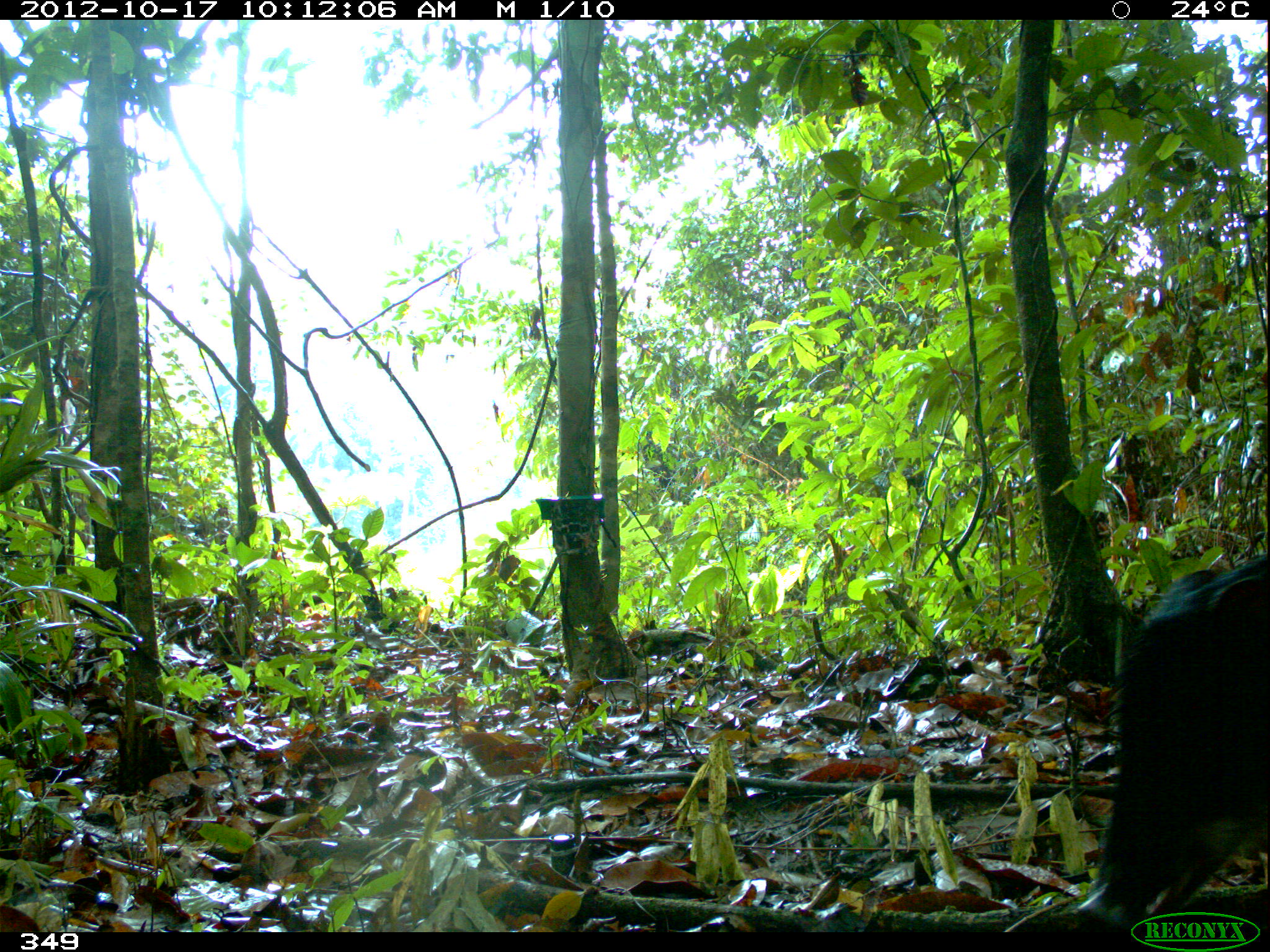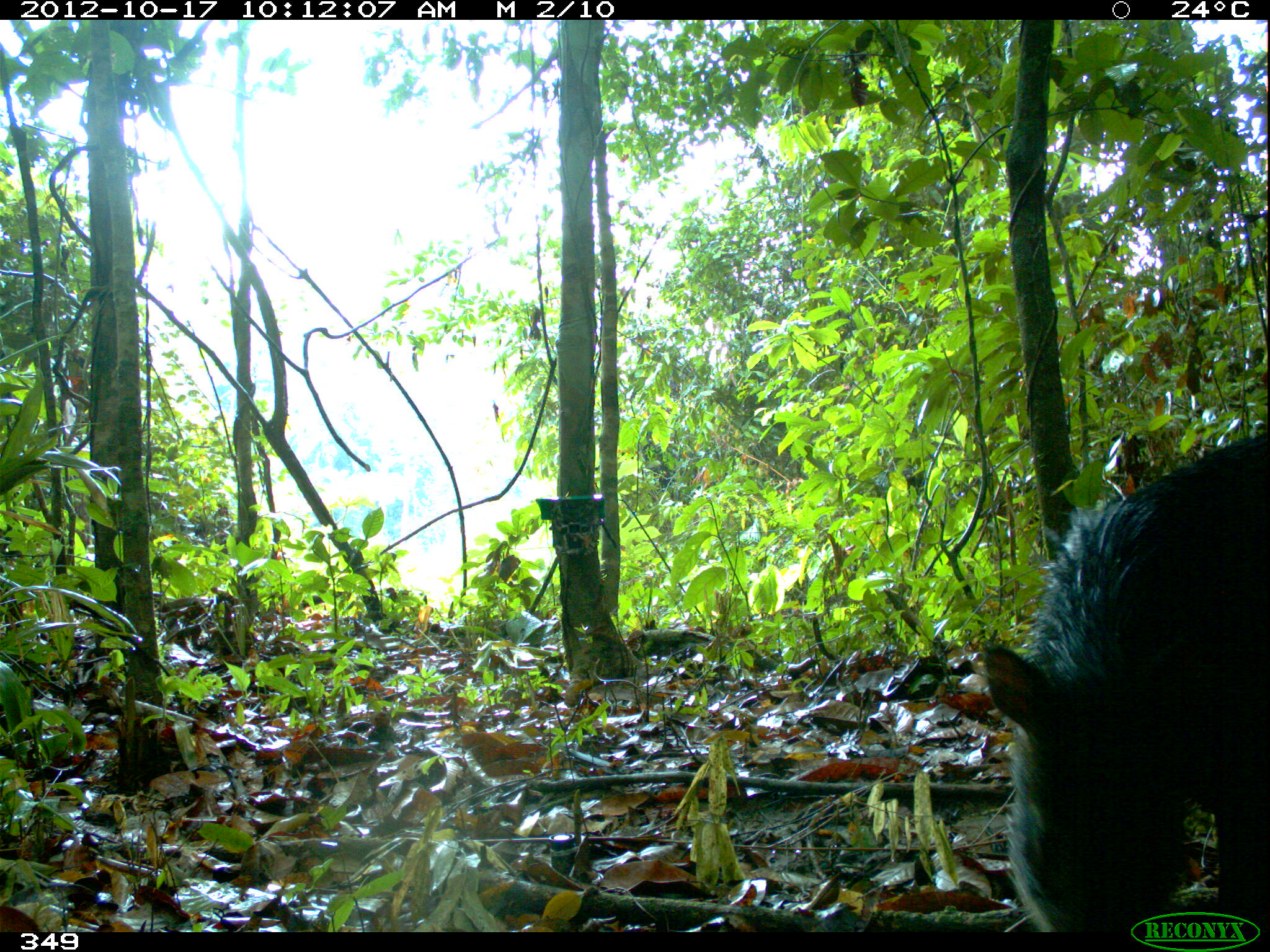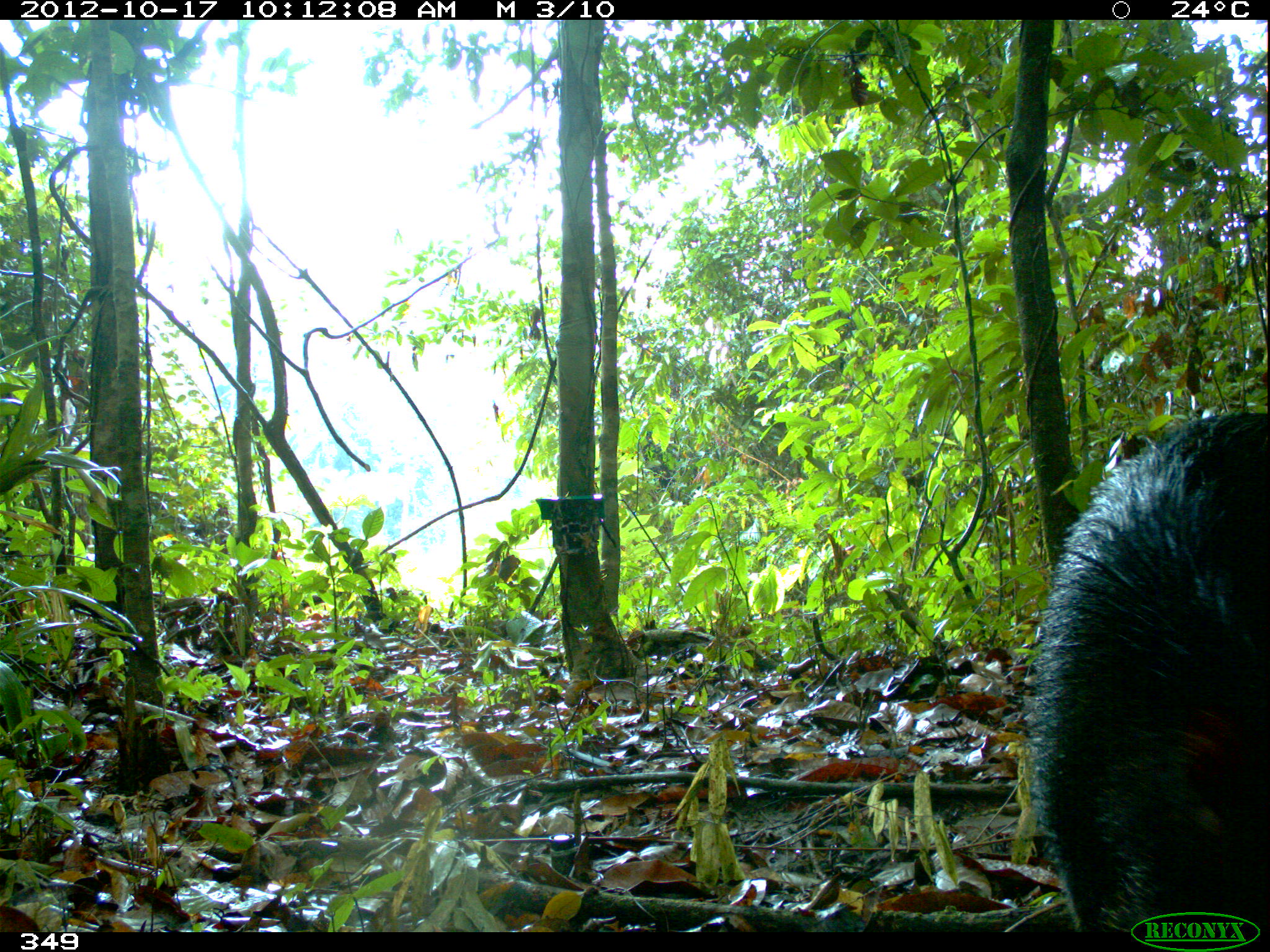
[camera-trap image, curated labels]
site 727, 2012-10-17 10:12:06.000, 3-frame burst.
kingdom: Animalia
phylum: Chordata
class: Mammalia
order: Artiodactyla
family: Tayassuidae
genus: Tayassu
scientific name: Tayassu pecari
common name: white-lipped peccary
Tayassu pecari (white-lipped peccary).